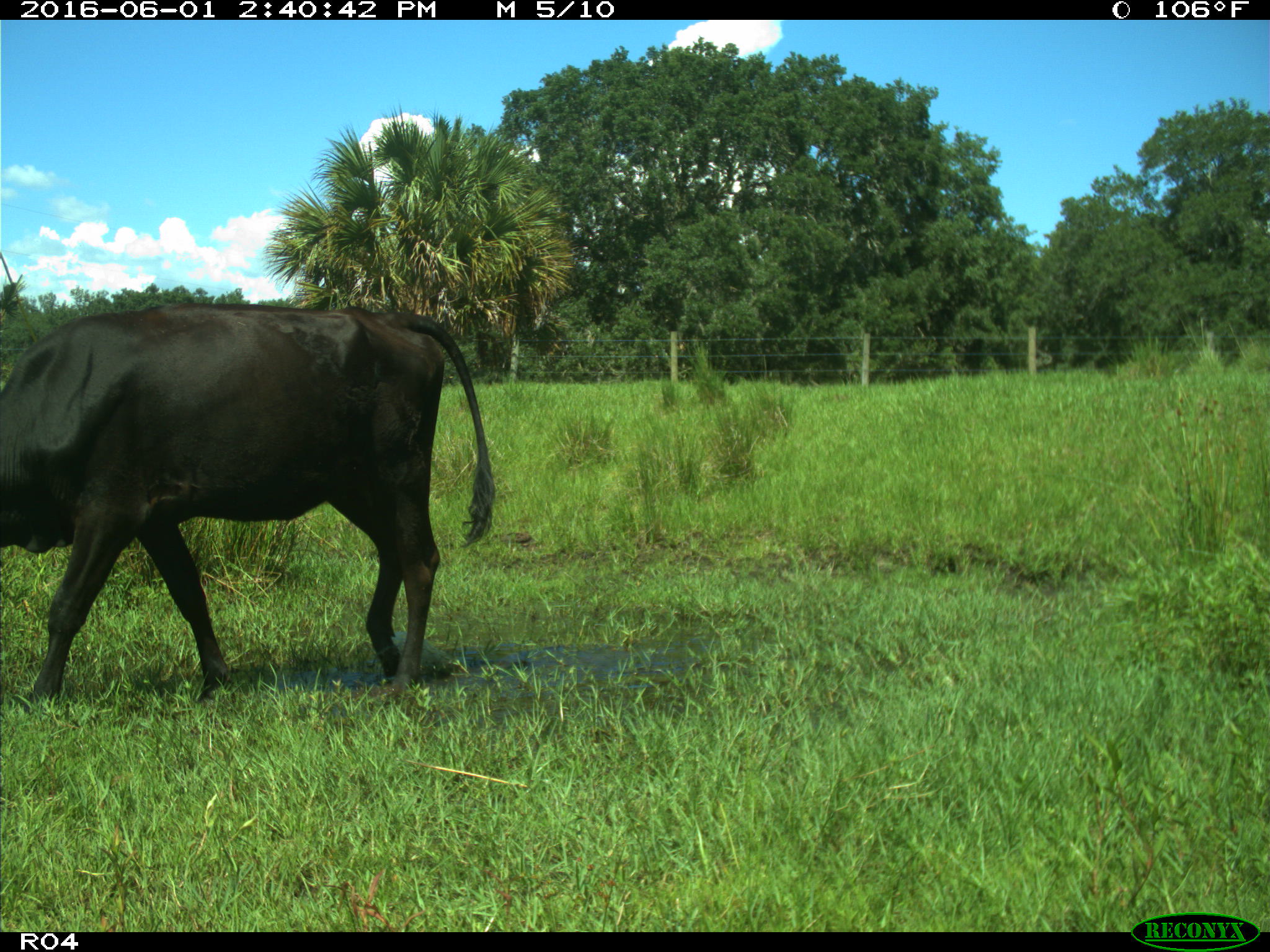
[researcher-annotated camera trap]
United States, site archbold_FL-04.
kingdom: Animalia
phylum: Chordata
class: Mammalia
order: Artiodactyla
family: Bovidae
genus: Bos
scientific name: Bos taurus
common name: domestic cow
Bos taurus (domestic cow).